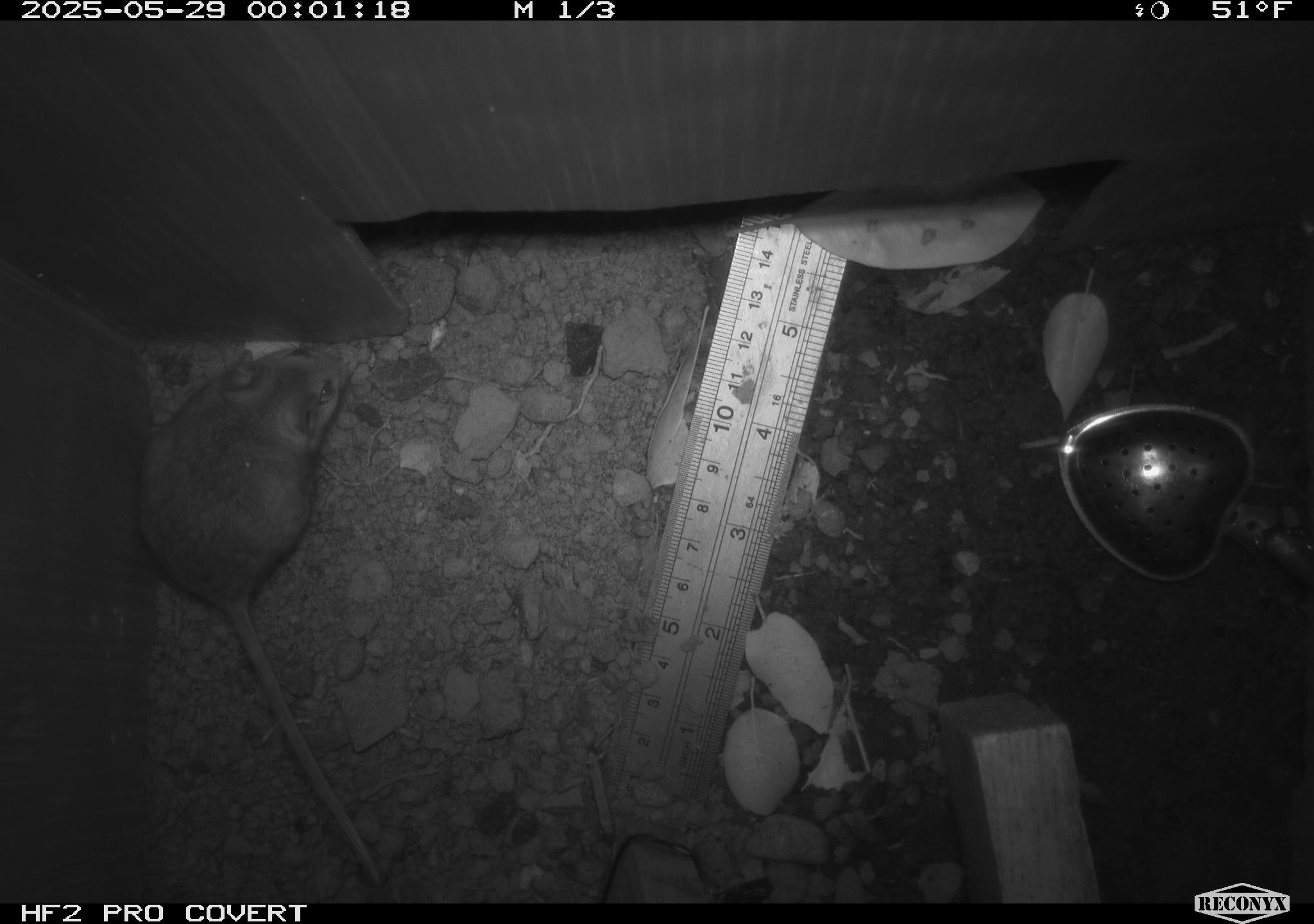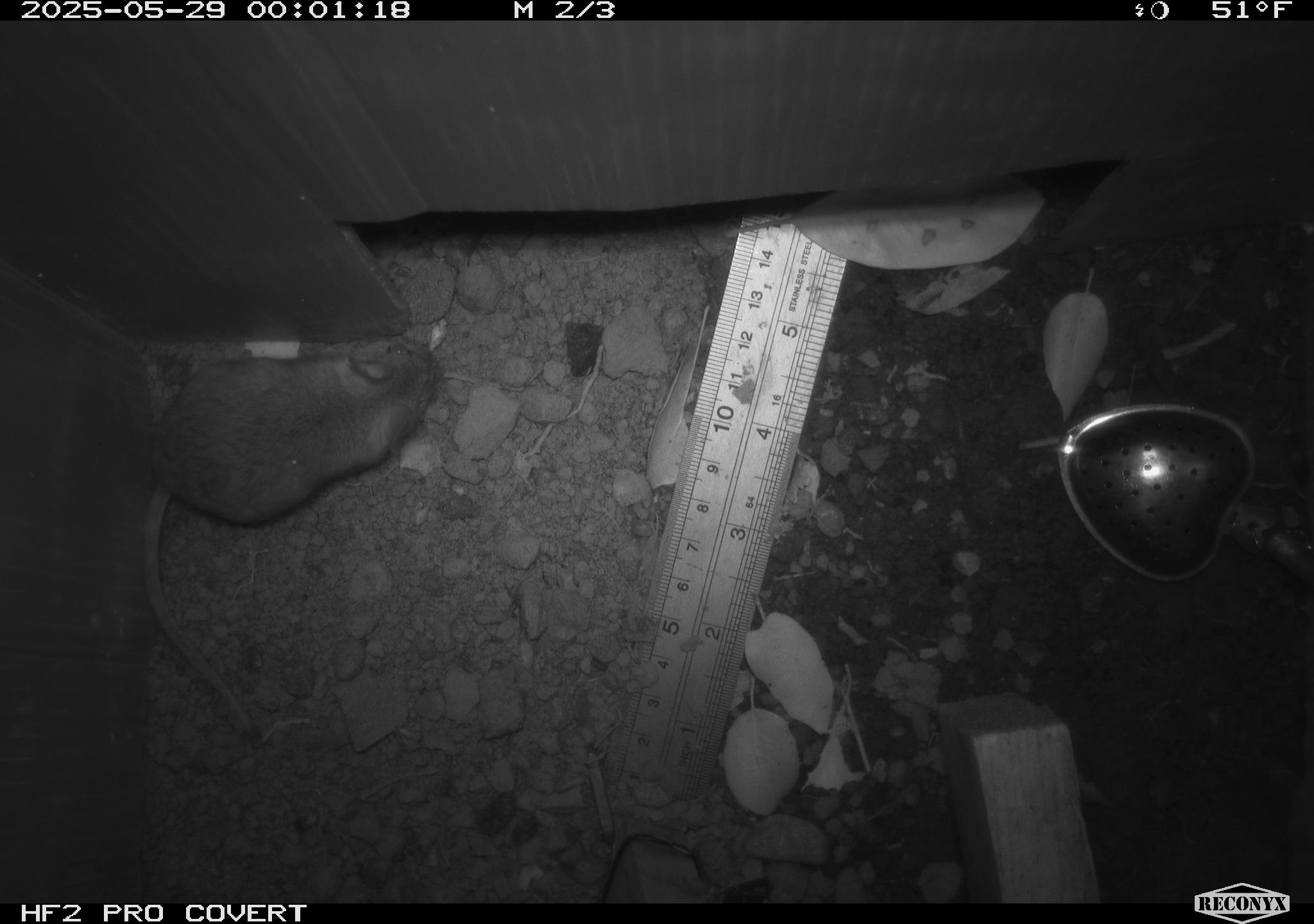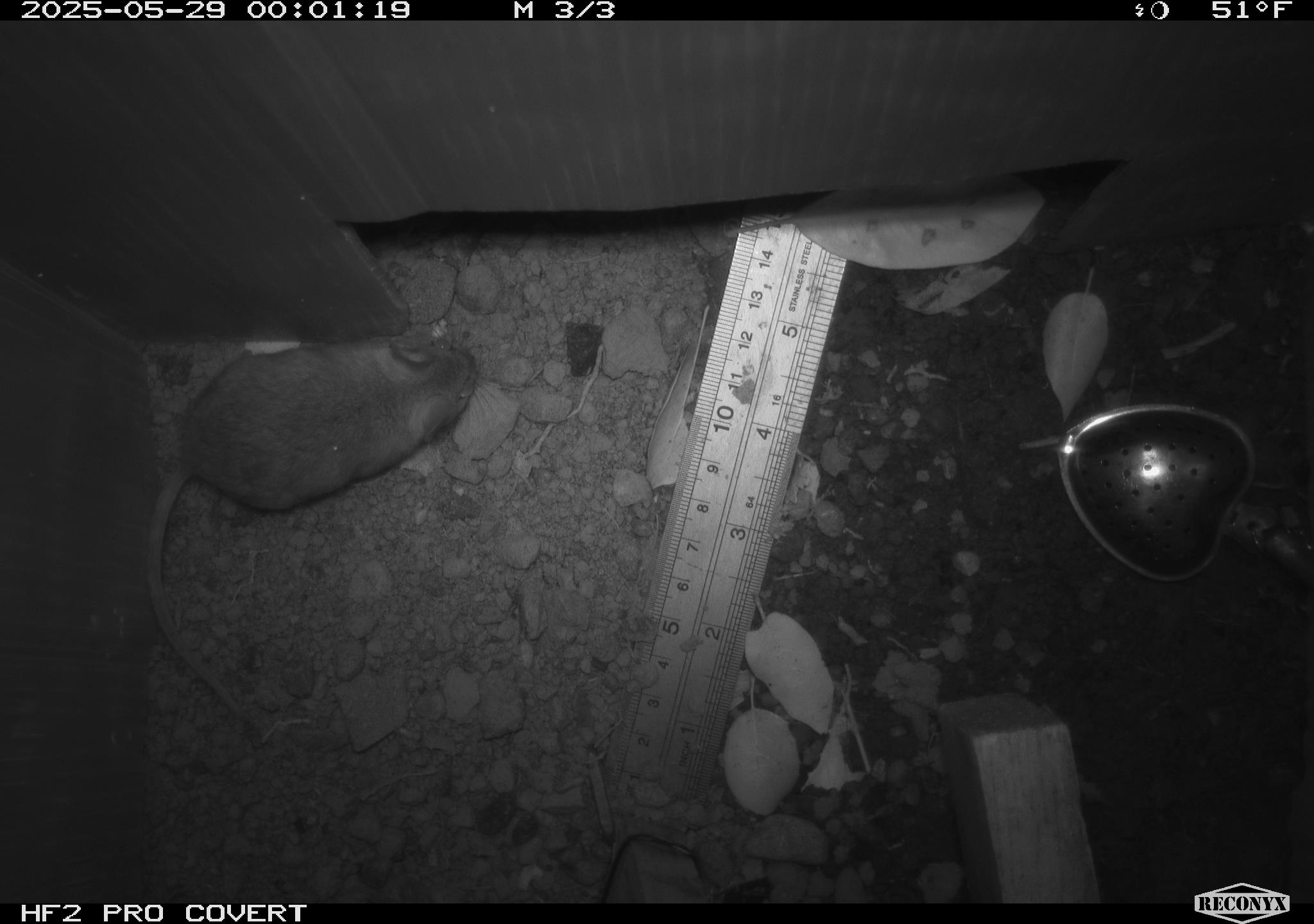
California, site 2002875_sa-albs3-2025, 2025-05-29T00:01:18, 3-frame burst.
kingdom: Animalia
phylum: Chordata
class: Mammalia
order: Rodentia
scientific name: Rodentia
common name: mouse species